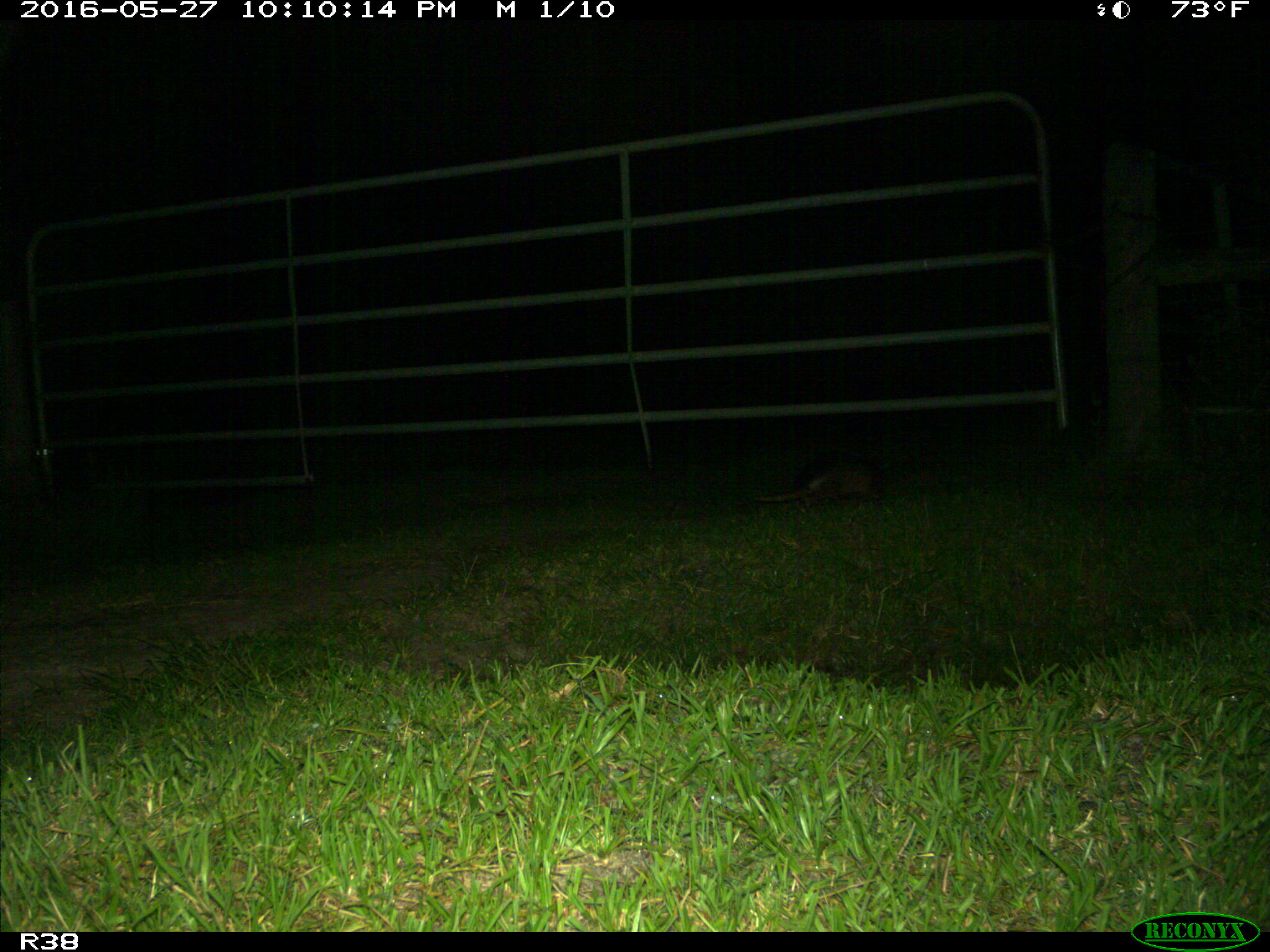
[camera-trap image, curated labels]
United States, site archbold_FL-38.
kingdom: Animalia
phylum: Chordata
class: Mammalia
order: Cingulata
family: Dasypodidae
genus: Dasypus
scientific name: Dasypus novemcinctus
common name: nine-banded armadillo